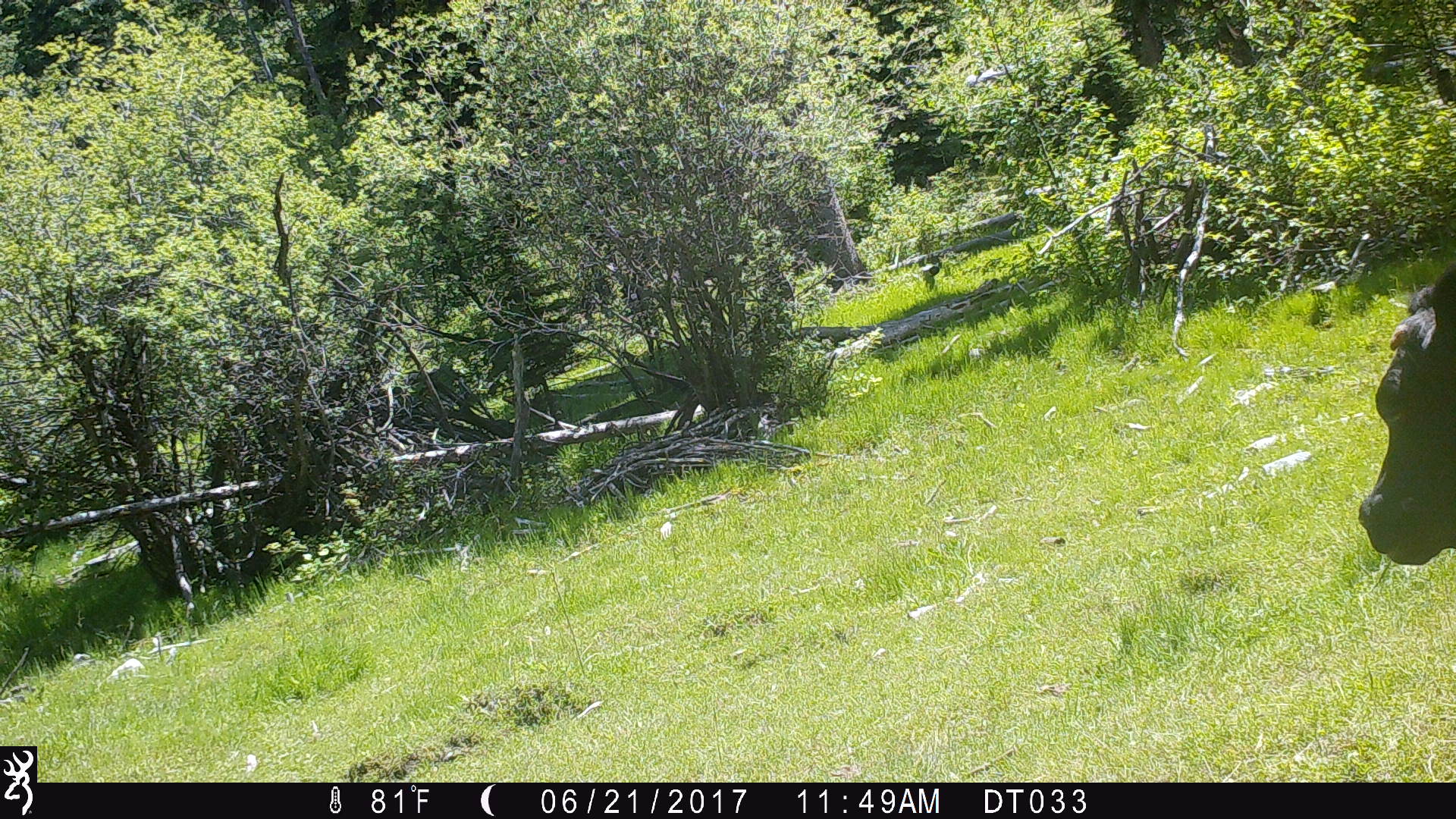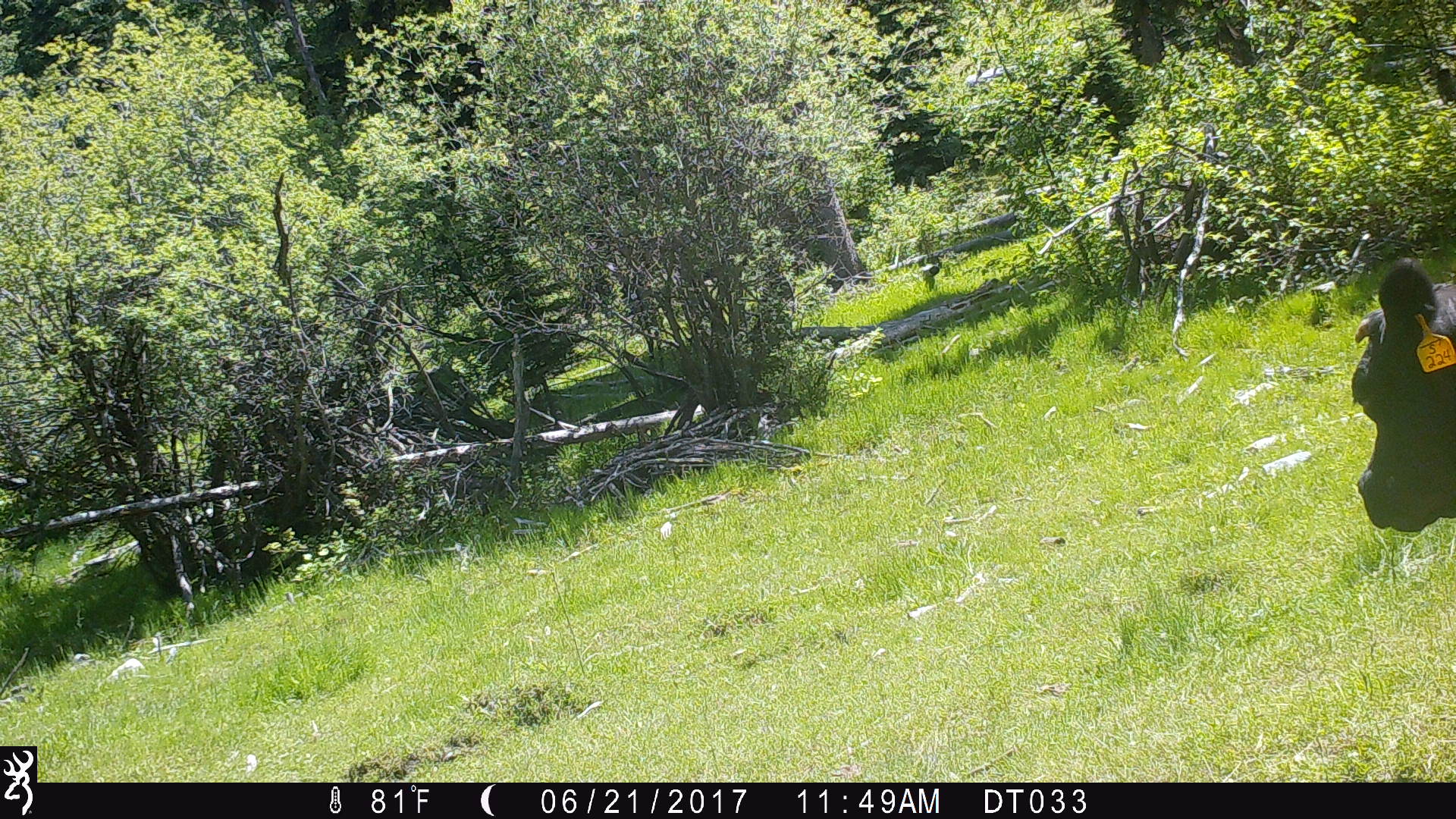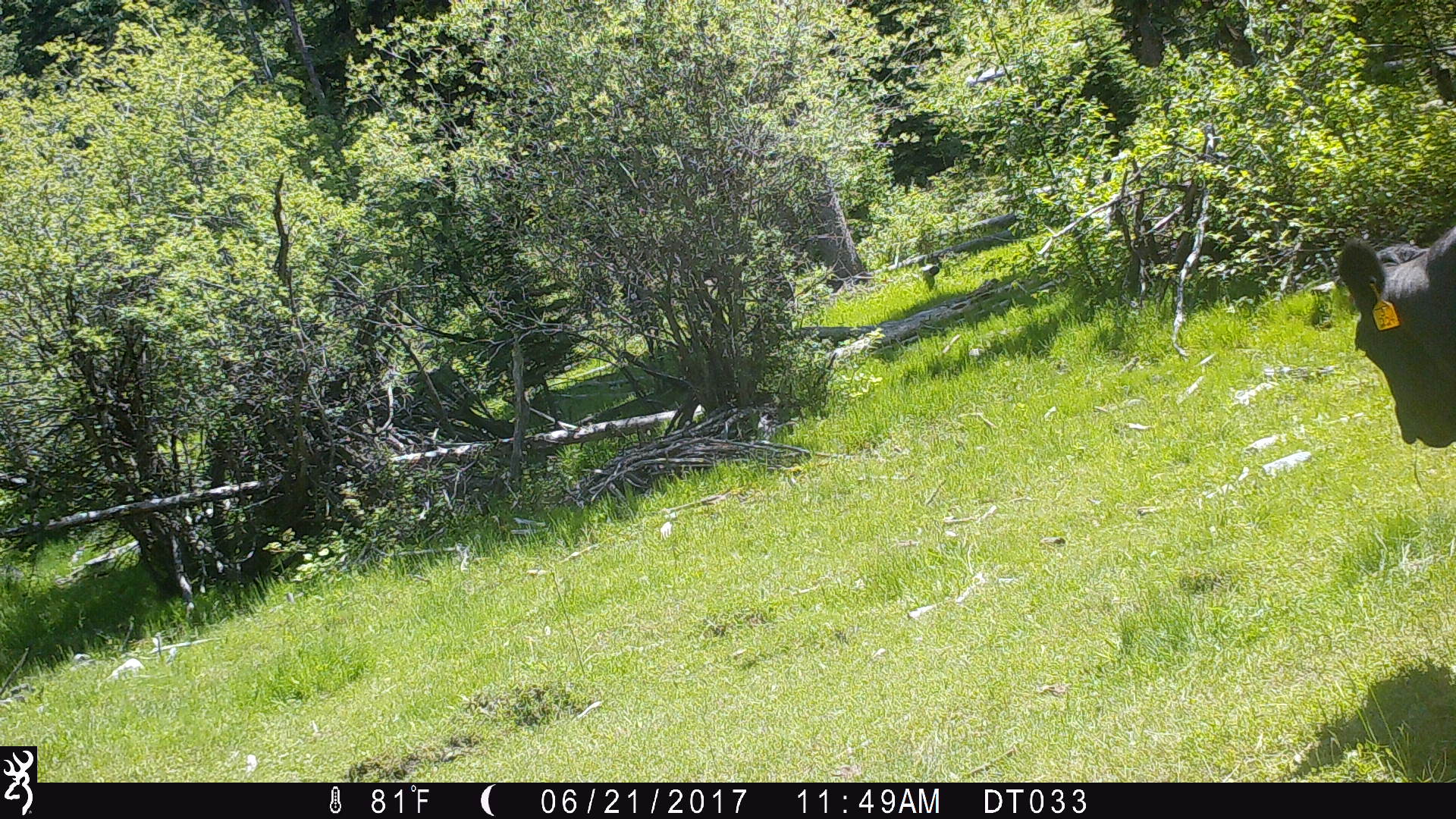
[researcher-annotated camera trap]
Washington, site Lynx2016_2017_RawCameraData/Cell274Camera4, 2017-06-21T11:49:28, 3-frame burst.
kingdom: Animalia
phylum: Chordata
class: Mammalia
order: Artiodactyla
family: Bovidae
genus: Bos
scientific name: Bos taurus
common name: domestic cattle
Domestic cattle (Bos taurus). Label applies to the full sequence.